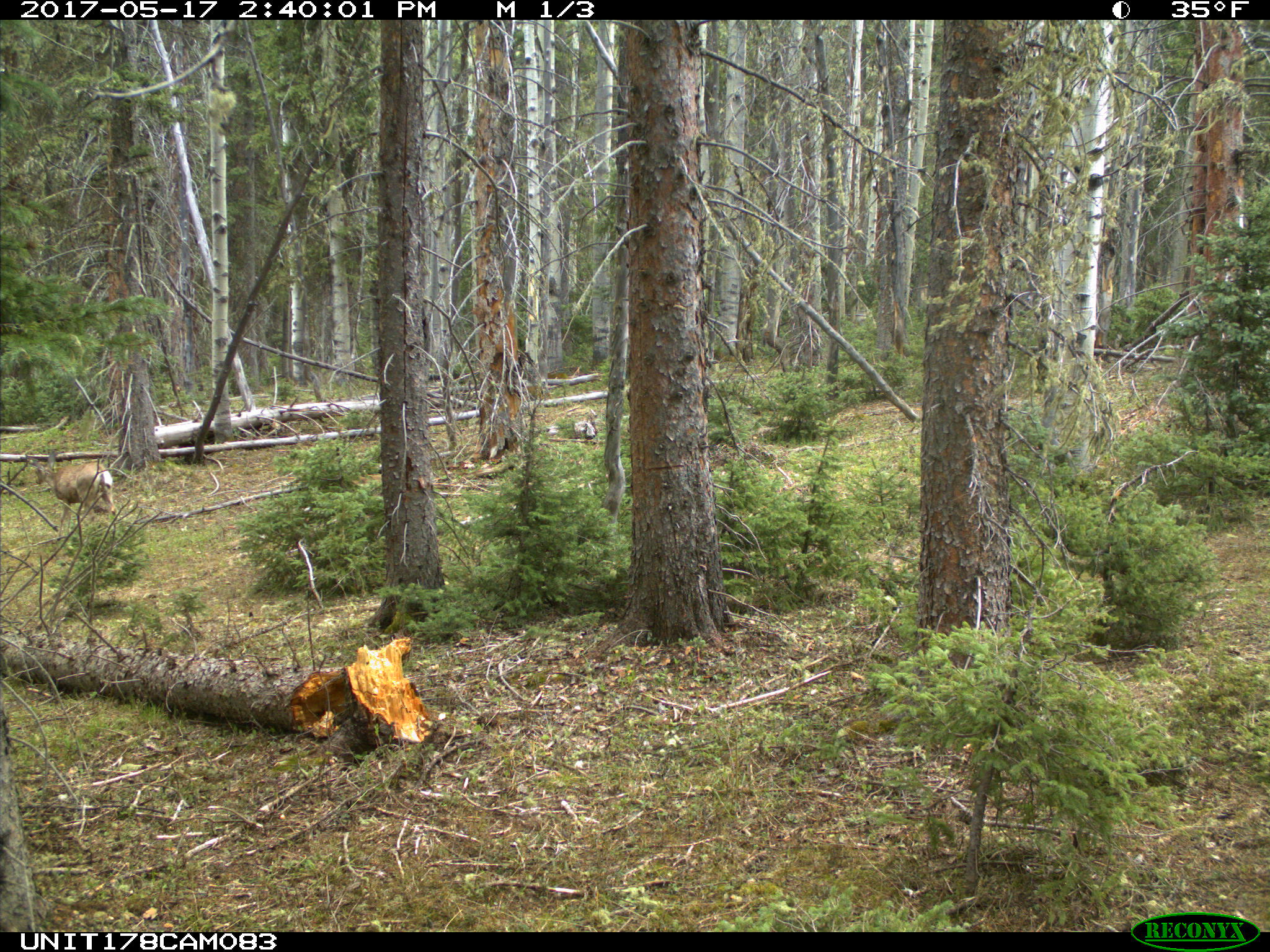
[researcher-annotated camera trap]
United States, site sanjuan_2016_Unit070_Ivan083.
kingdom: Animalia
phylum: Chordata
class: Mammalia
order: Artiodactyla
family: Cervidae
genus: Odocoileus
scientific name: Odocoileus hemionus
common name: mule deer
Odocoileus hemionus (mule deer).